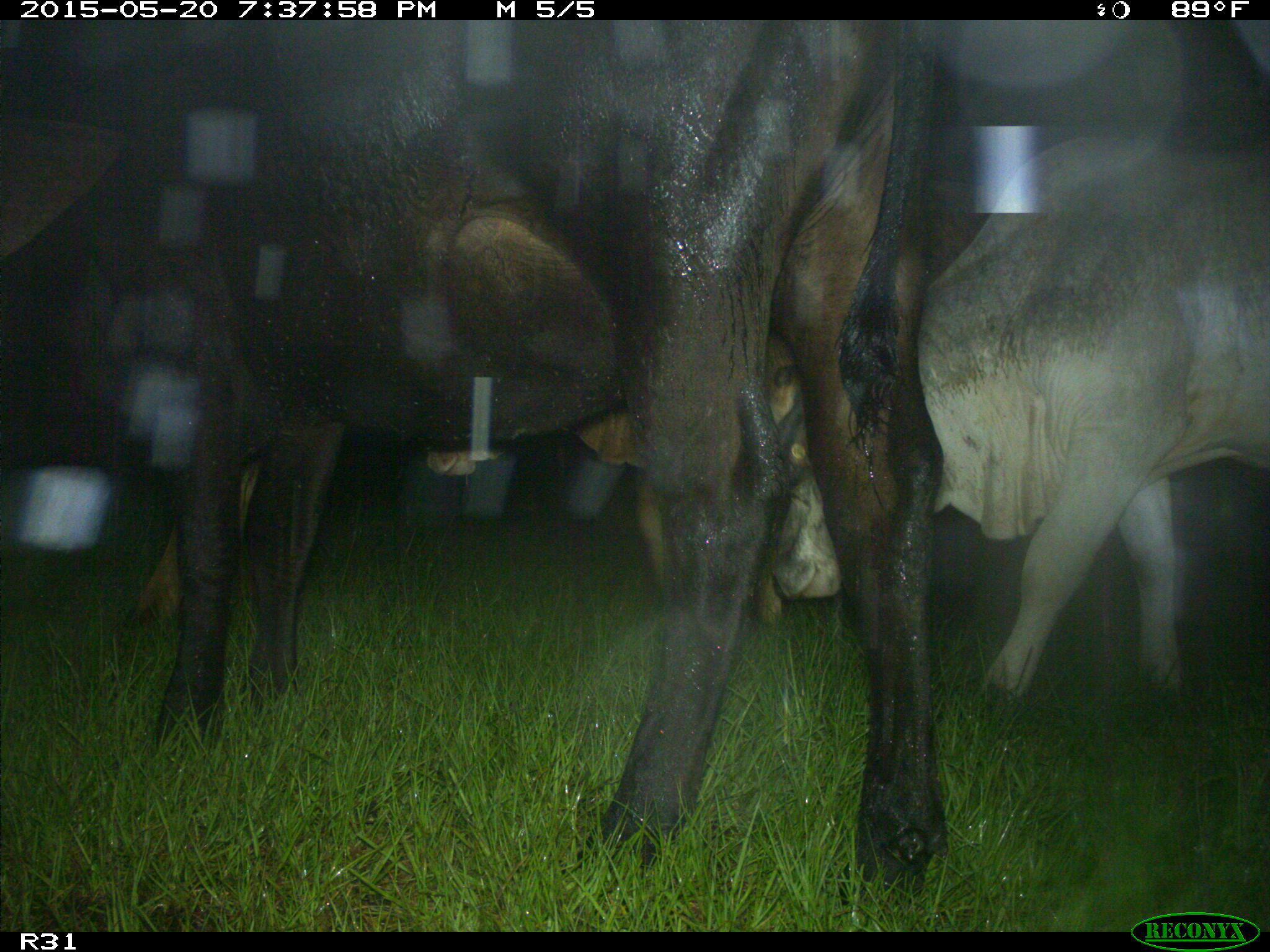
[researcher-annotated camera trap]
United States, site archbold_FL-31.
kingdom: Animalia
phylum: Chordata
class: Mammalia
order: Artiodactyla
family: Bovidae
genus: Bos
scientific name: Bos taurus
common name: domestic cow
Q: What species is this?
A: Bos taurus (domestic cow).